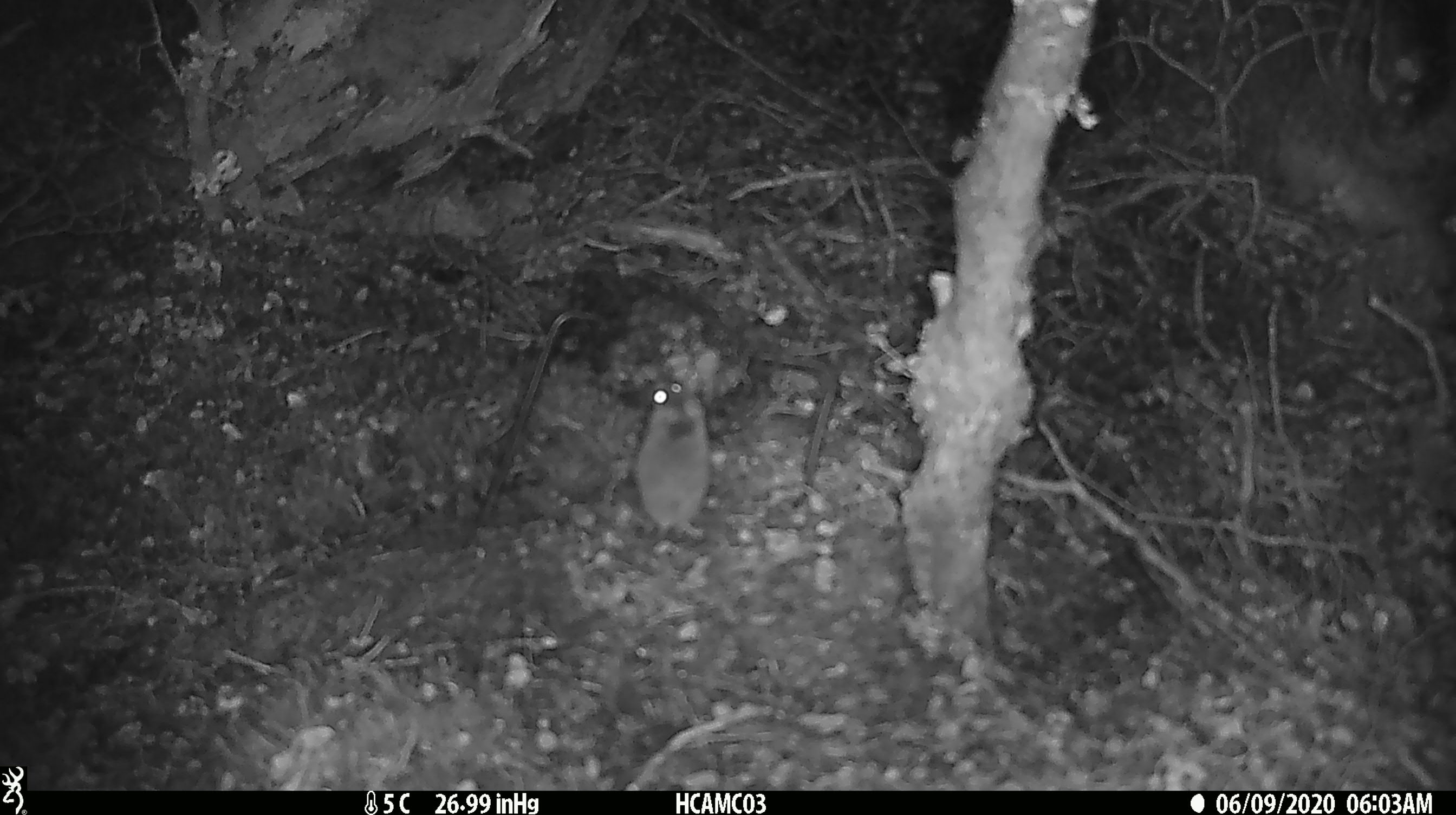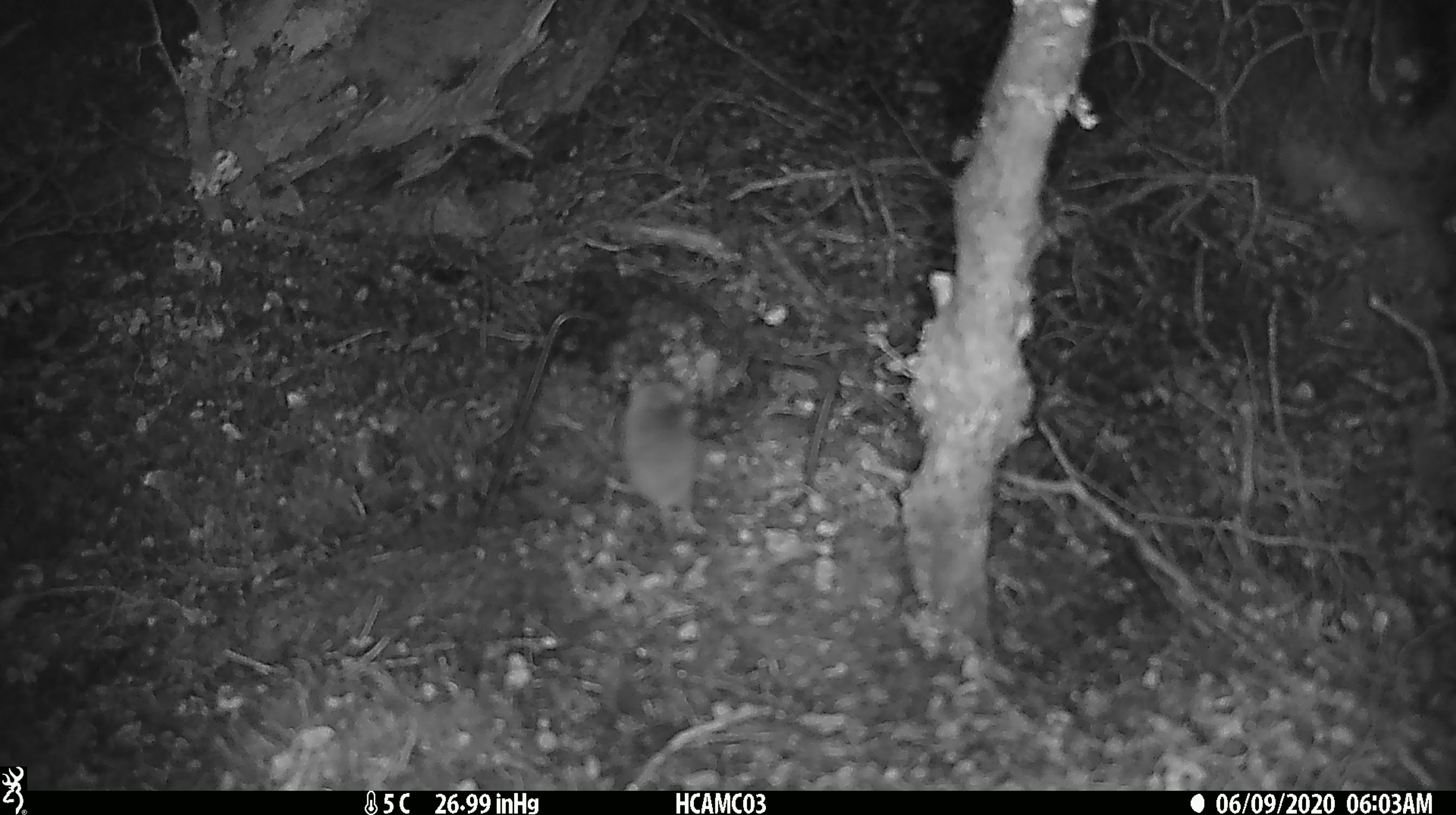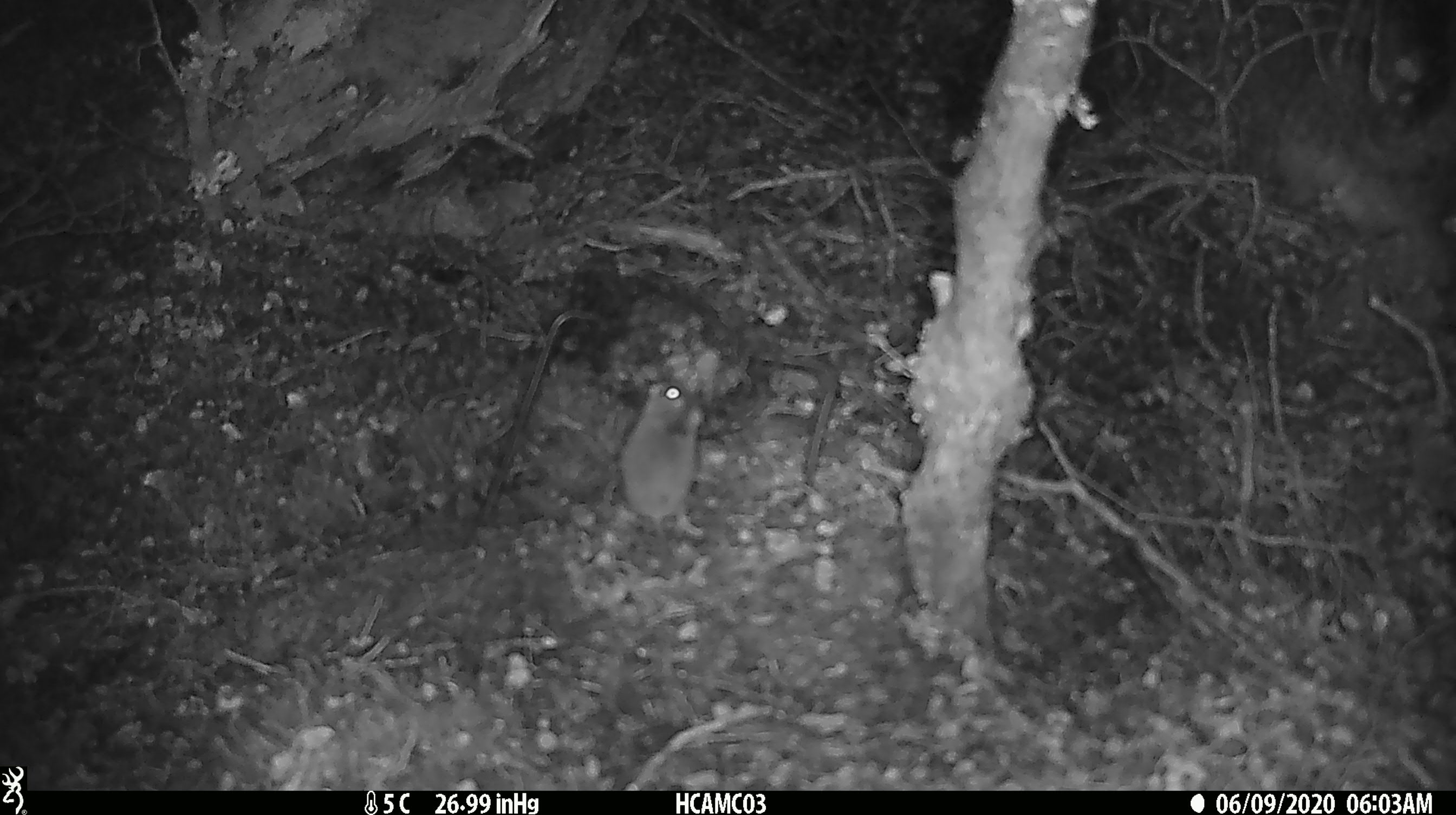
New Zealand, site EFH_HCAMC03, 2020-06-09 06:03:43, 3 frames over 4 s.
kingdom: Animalia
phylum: Chordata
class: Mammalia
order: Rodentia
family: Muridae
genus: Mus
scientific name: Mus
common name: mouse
Mouse (Mus).